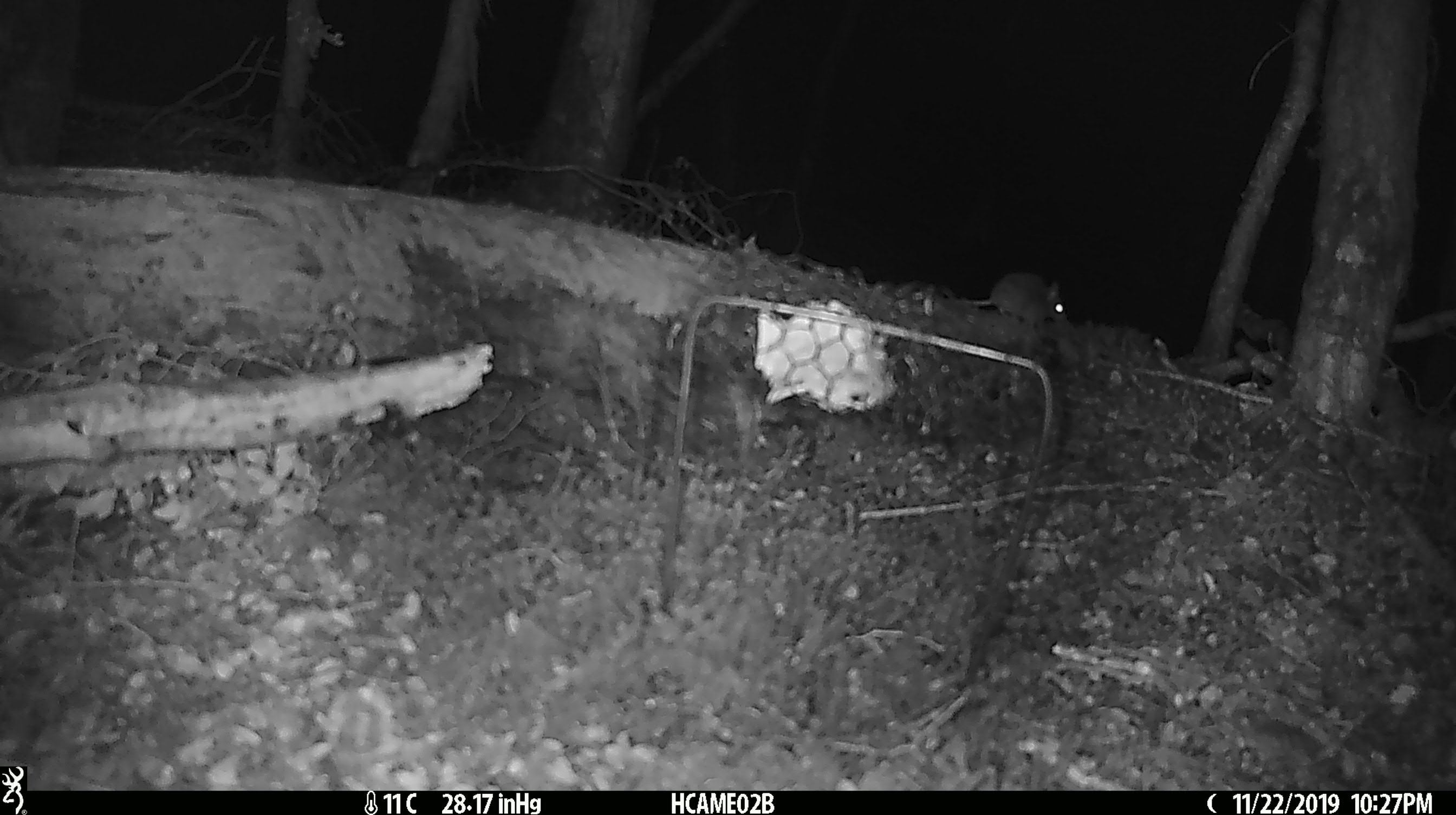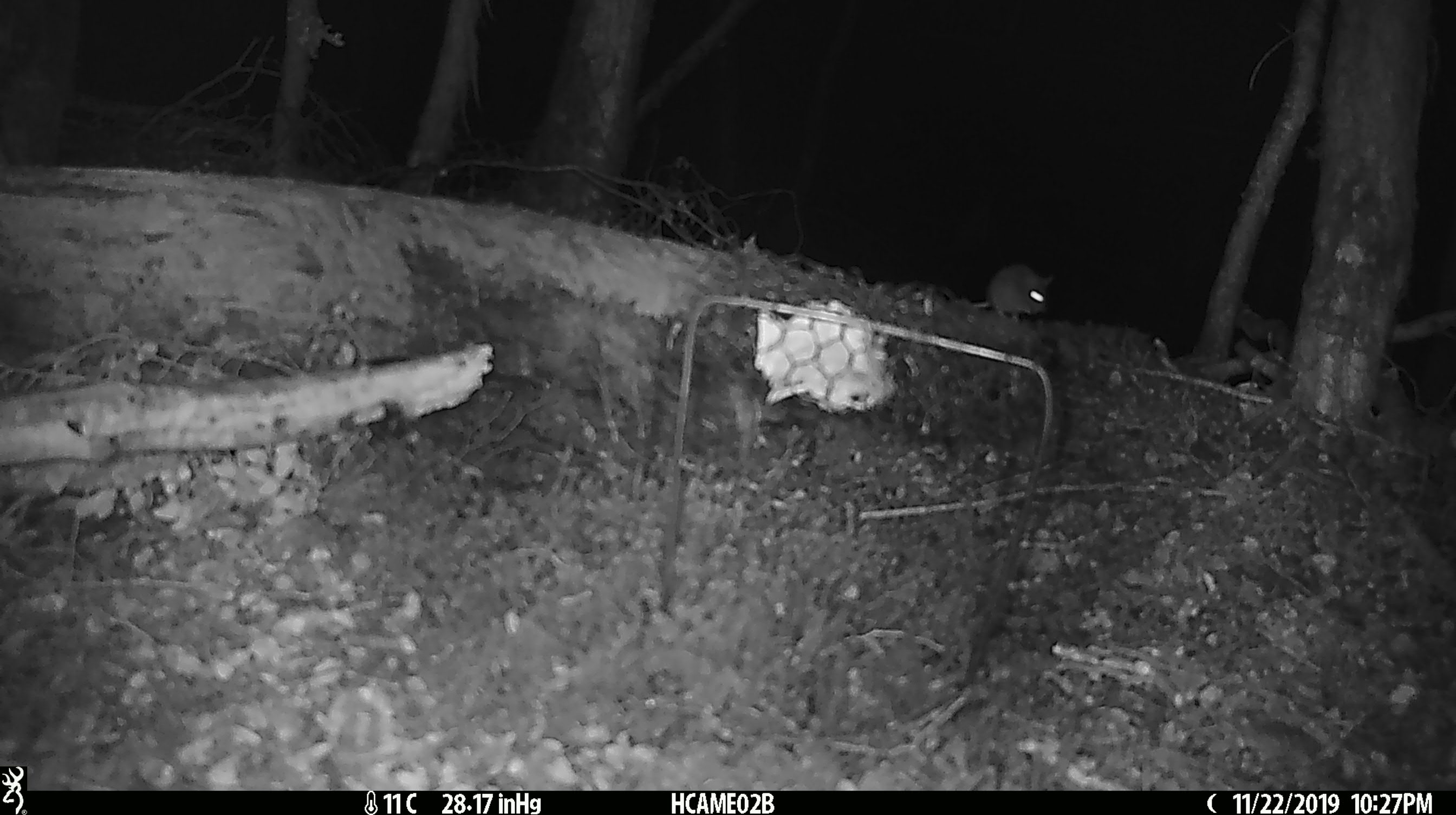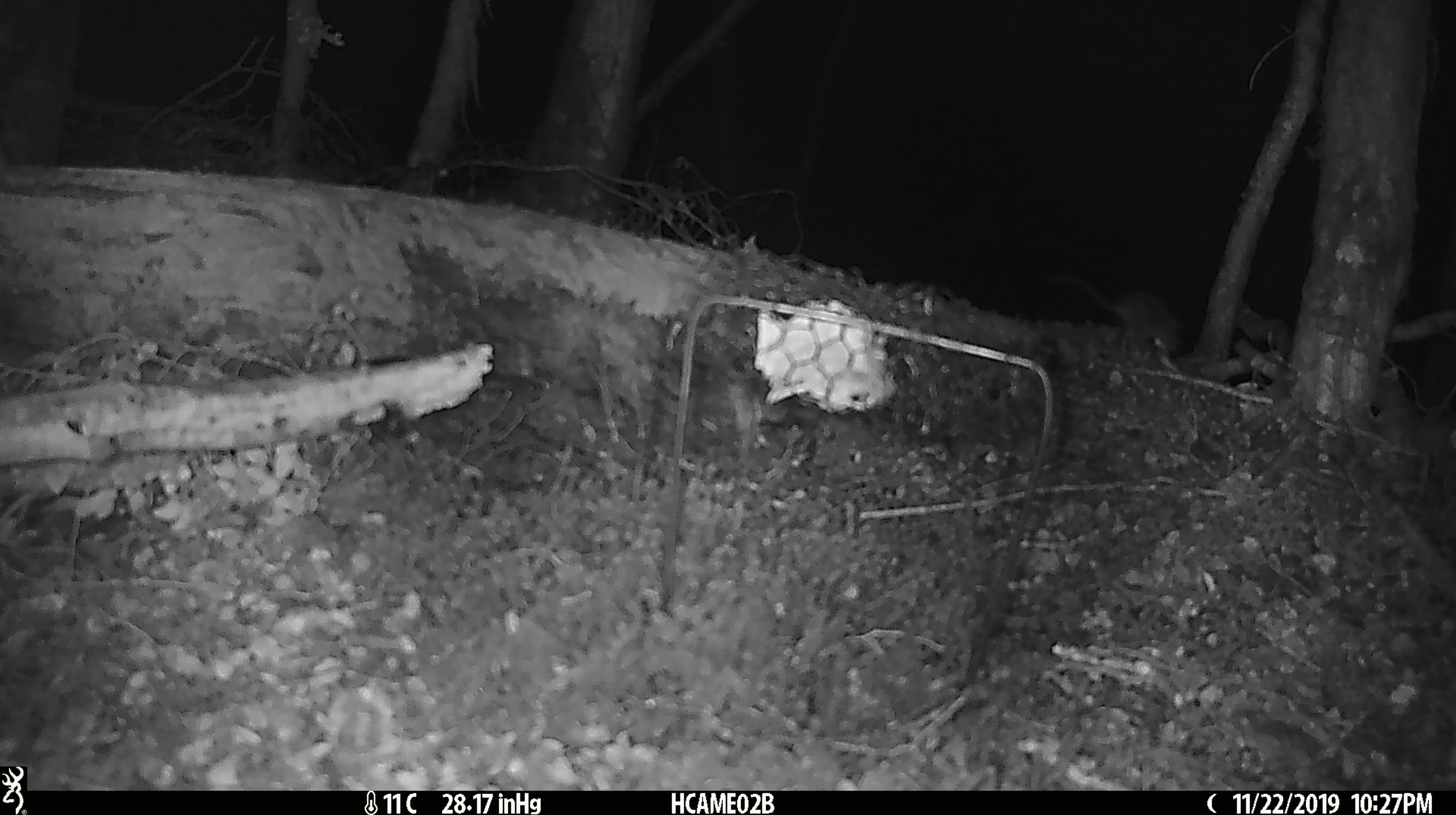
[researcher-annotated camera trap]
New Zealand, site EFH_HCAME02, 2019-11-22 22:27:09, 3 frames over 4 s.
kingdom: Animalia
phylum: Chordata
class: Mammalia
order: Rodentia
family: Muridae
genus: Mus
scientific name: Mus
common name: mouse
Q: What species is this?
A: Mouse (Mus).